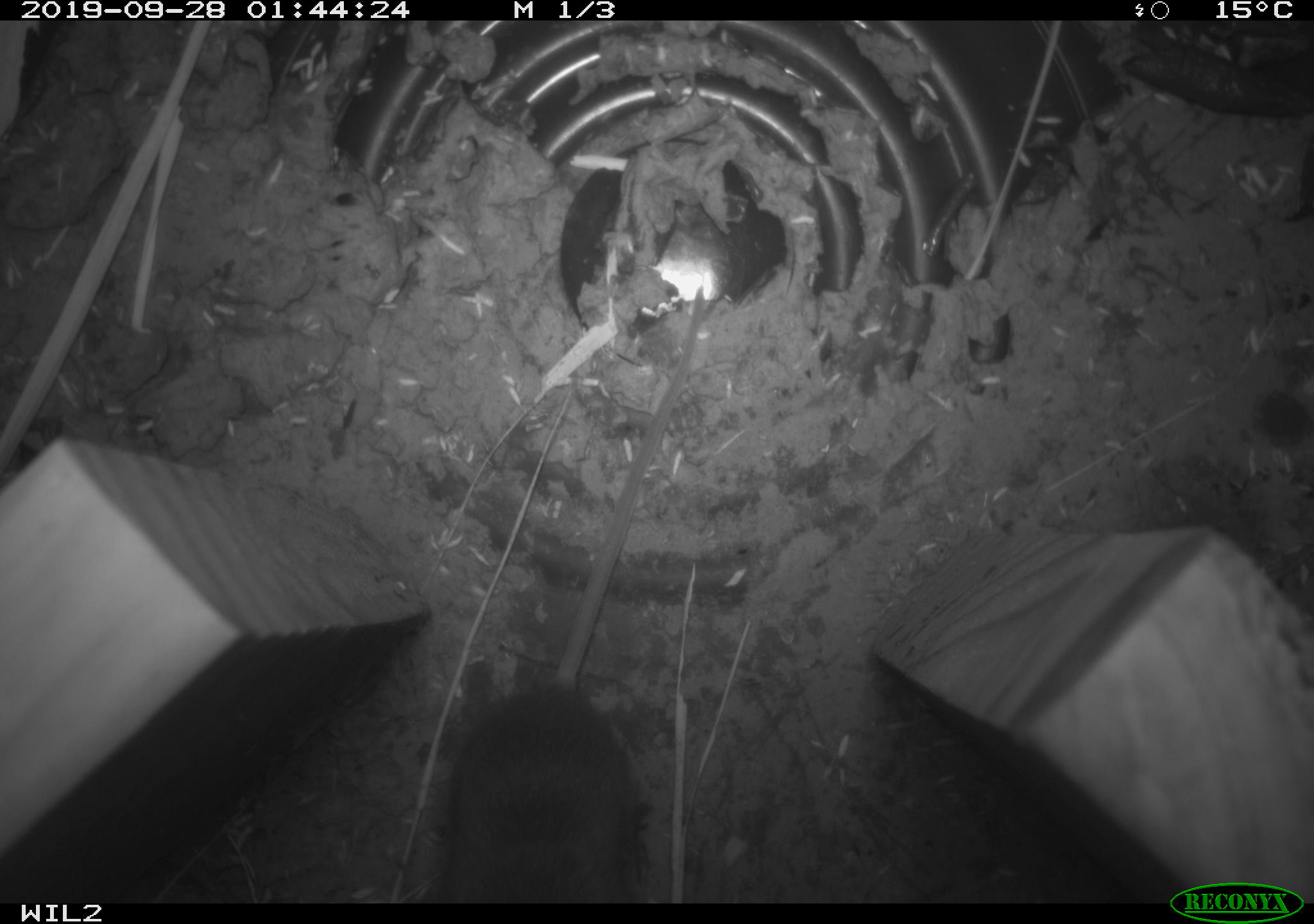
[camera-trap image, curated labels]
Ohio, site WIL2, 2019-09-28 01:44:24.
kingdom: Animalia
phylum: Chordata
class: Mammalia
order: Rodentia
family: Cricetidae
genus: Peromyscus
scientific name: Peromyscus leucopus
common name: white-footed mouse